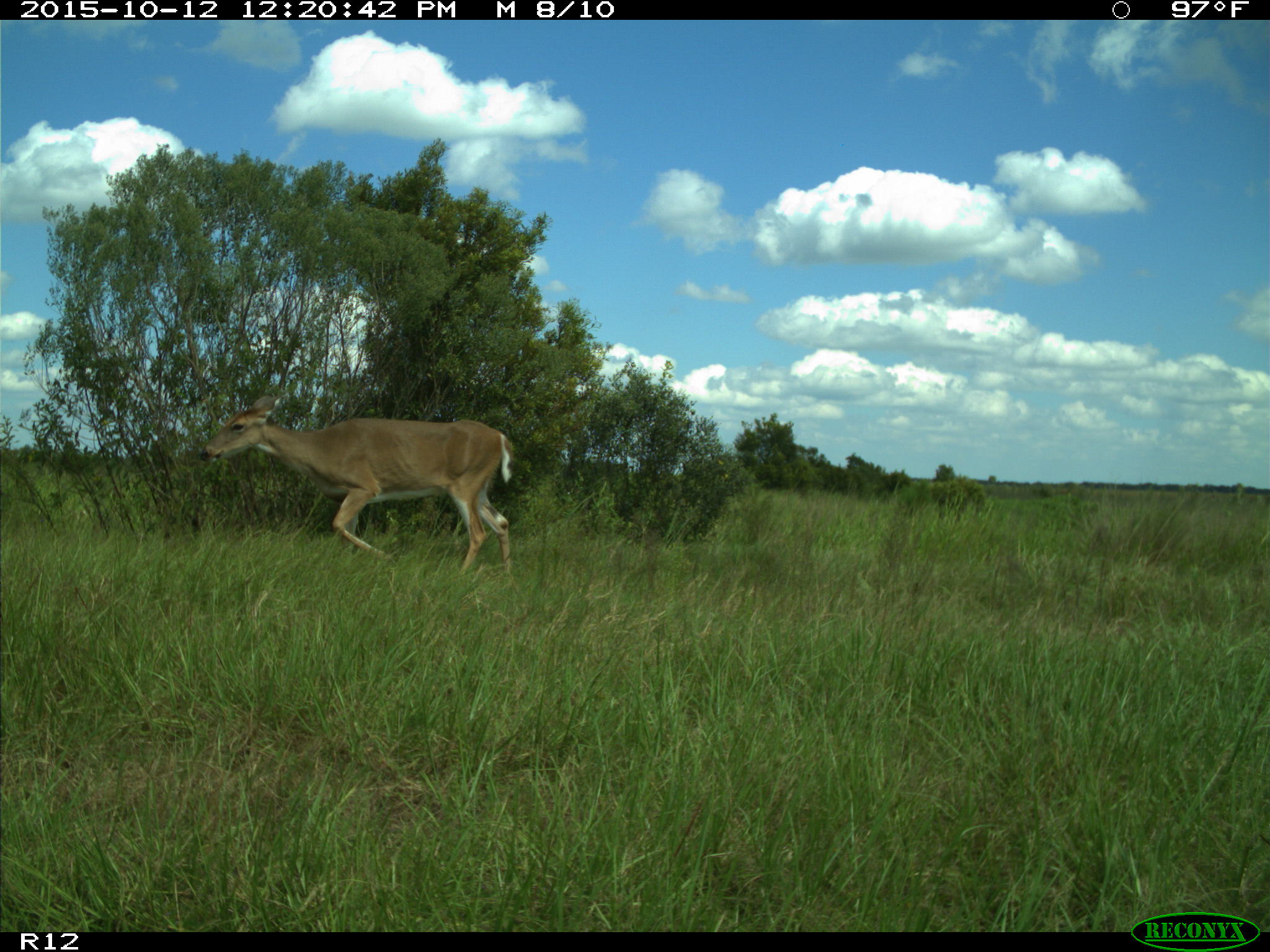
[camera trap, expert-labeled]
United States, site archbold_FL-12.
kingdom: Animalia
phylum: Chordata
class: Mammalia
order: Artiodactyla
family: Cervidae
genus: Odocoileus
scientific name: Odocoileus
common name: deer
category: unidentified deer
Unidentified deer (deer) (Odocoileus).